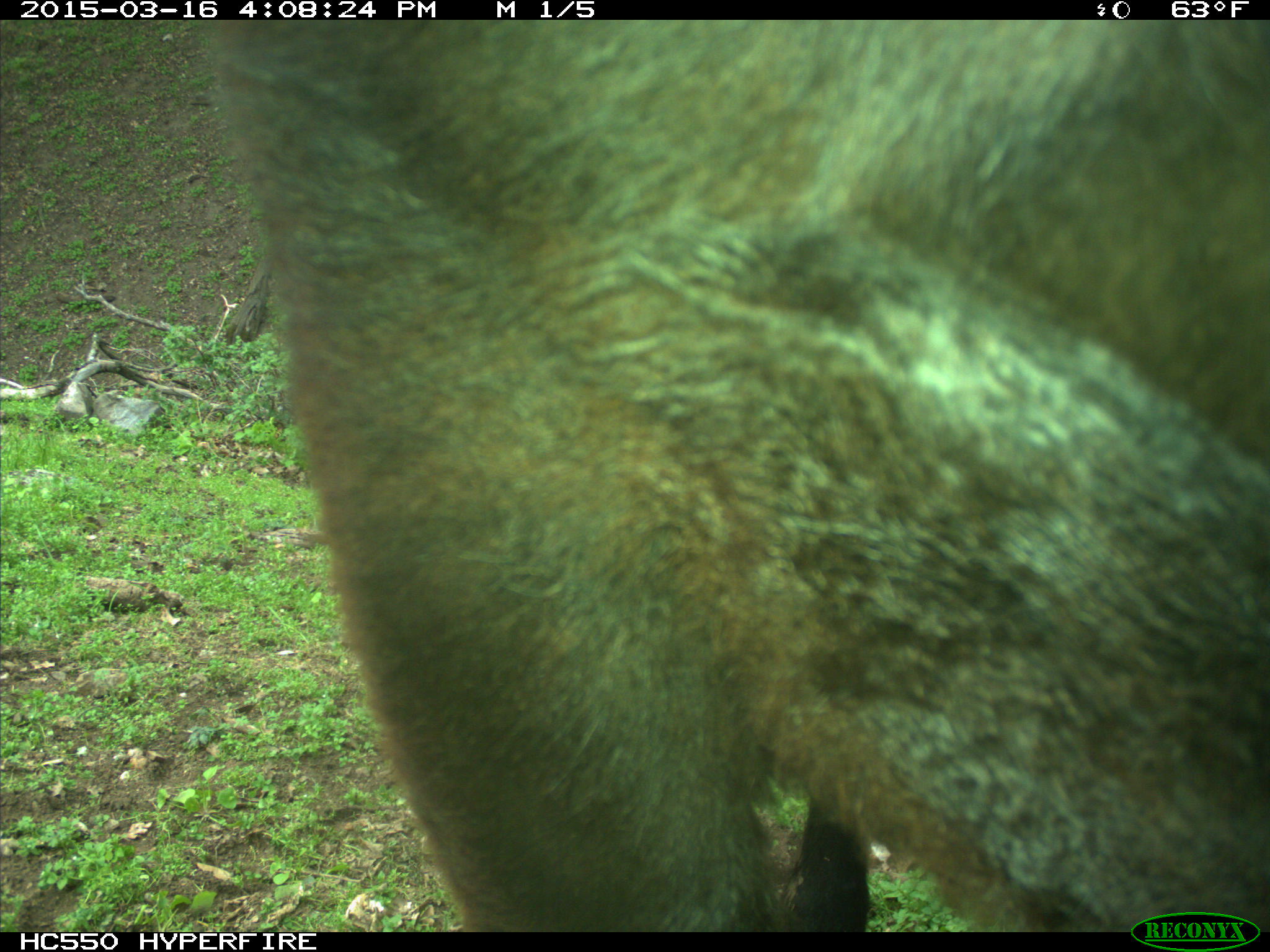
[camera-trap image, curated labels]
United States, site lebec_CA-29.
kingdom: Animalia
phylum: Chordata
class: Mammalia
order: Artiodactyla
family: Bovidae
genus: Bos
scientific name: Bos taurus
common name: domestic cow